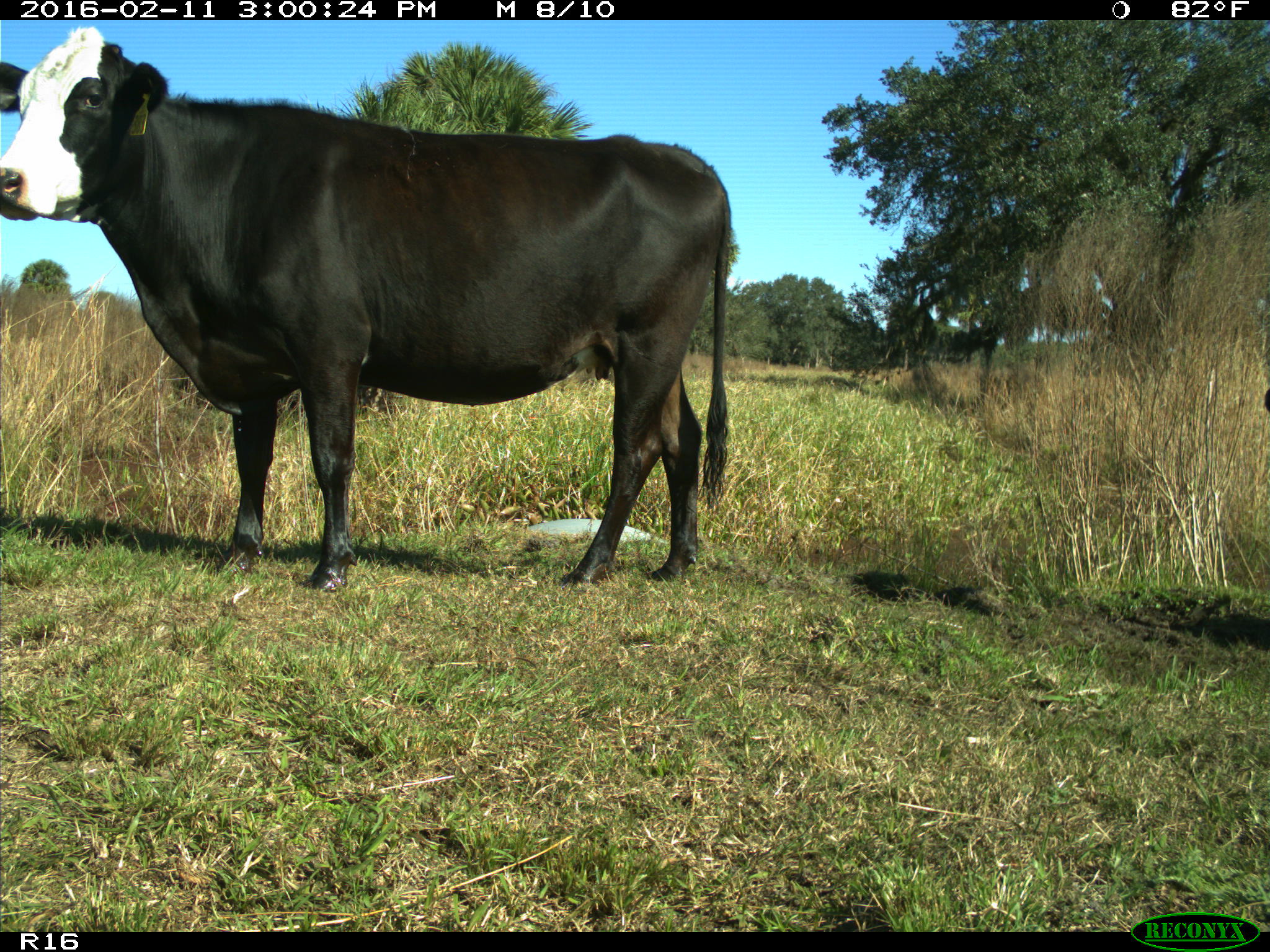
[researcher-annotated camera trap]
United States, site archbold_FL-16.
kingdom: Animalia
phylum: Chordata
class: Mammalia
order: Artiodactyla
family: Bovidae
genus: Bos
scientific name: Bos taurus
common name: domestic cow